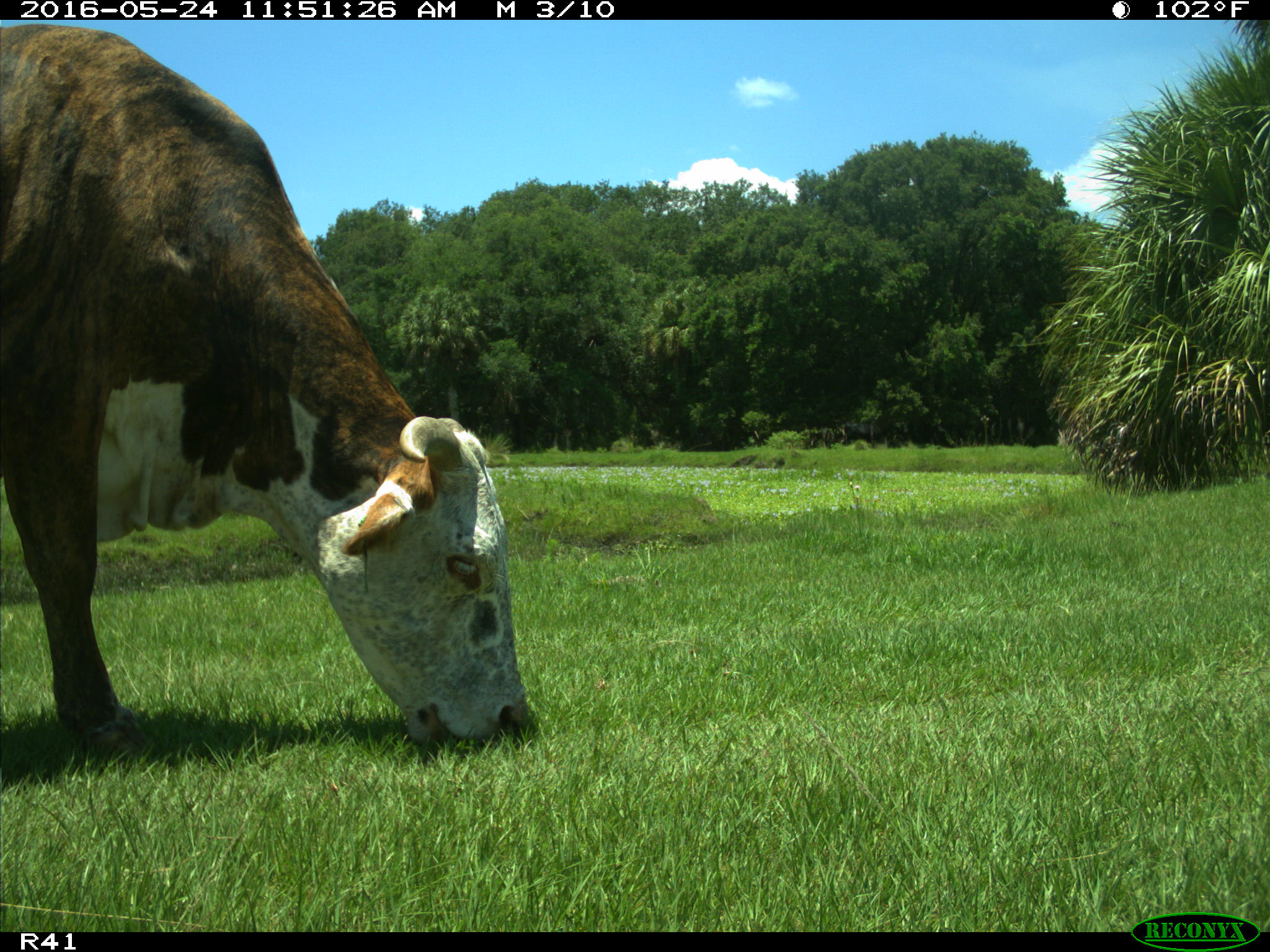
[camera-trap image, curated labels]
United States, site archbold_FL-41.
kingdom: Animalia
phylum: Chordata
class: Mammalia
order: Artiodactyla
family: Bovidae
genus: Bos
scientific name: Bos taurus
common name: domestic cow